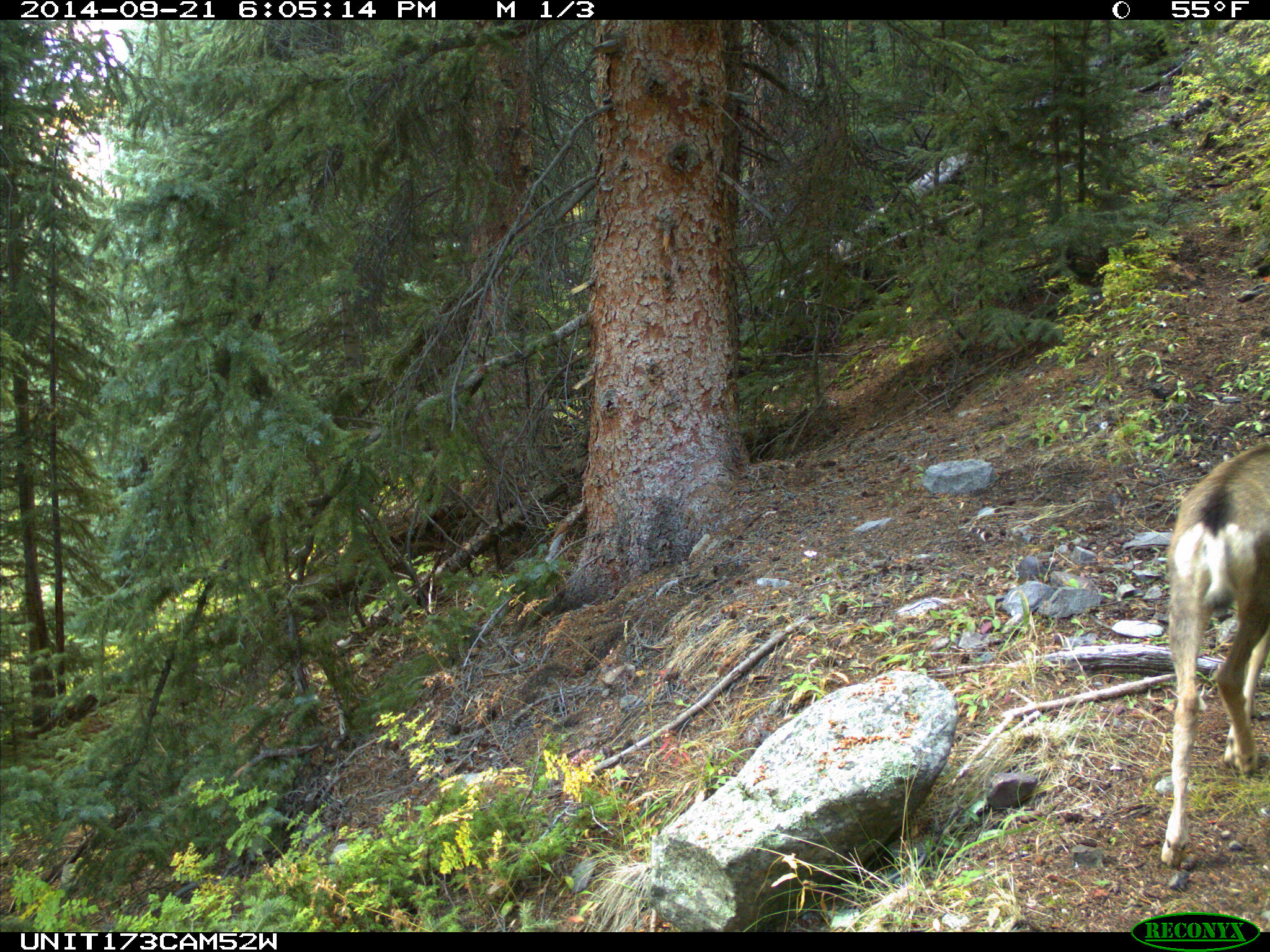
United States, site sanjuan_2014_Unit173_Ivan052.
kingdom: Animalia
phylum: Chordata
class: Mammalia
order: Artiodactyla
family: Cervidae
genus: Odocoileus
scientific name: Odocoileus hemionus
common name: mule deer